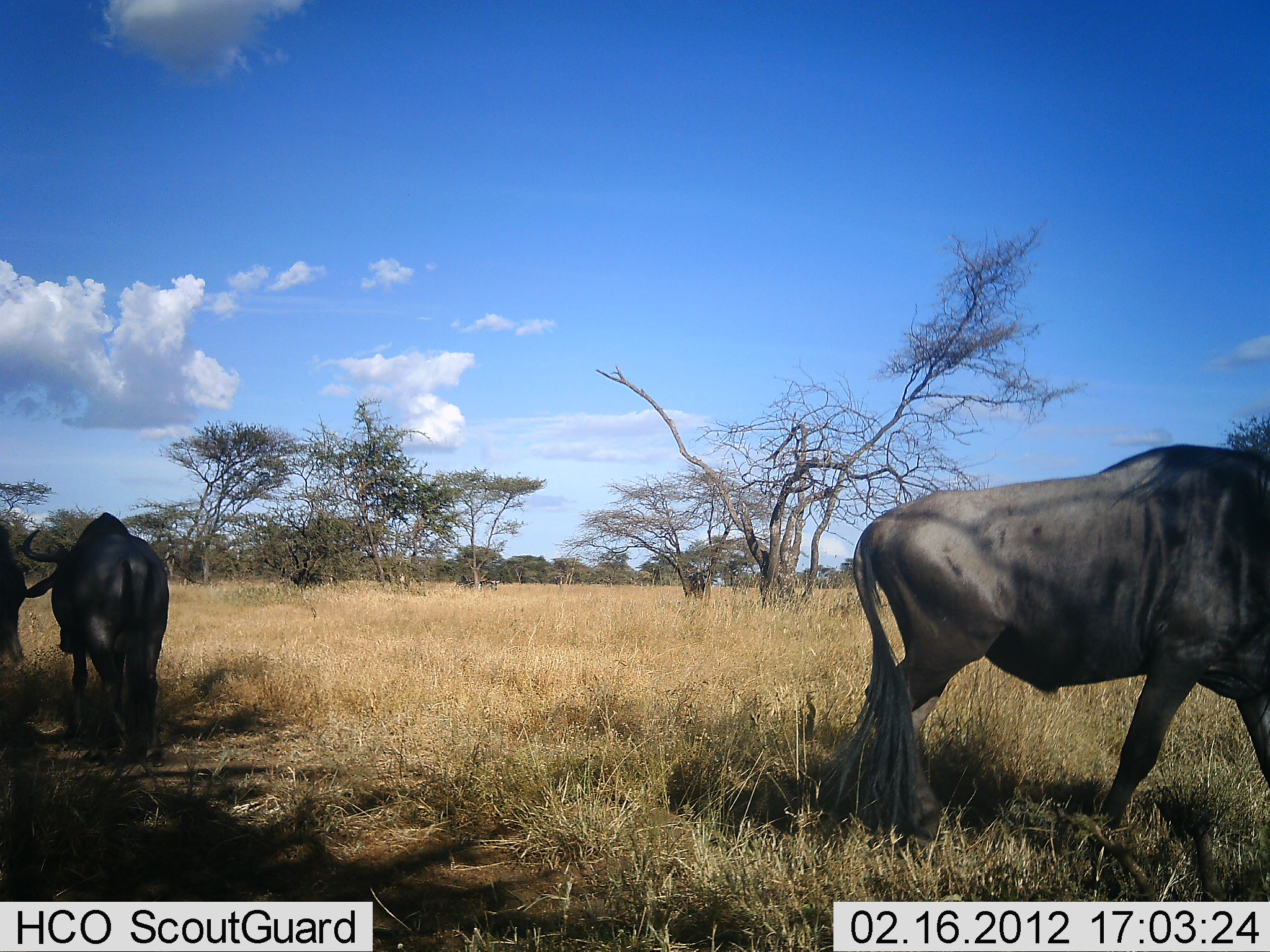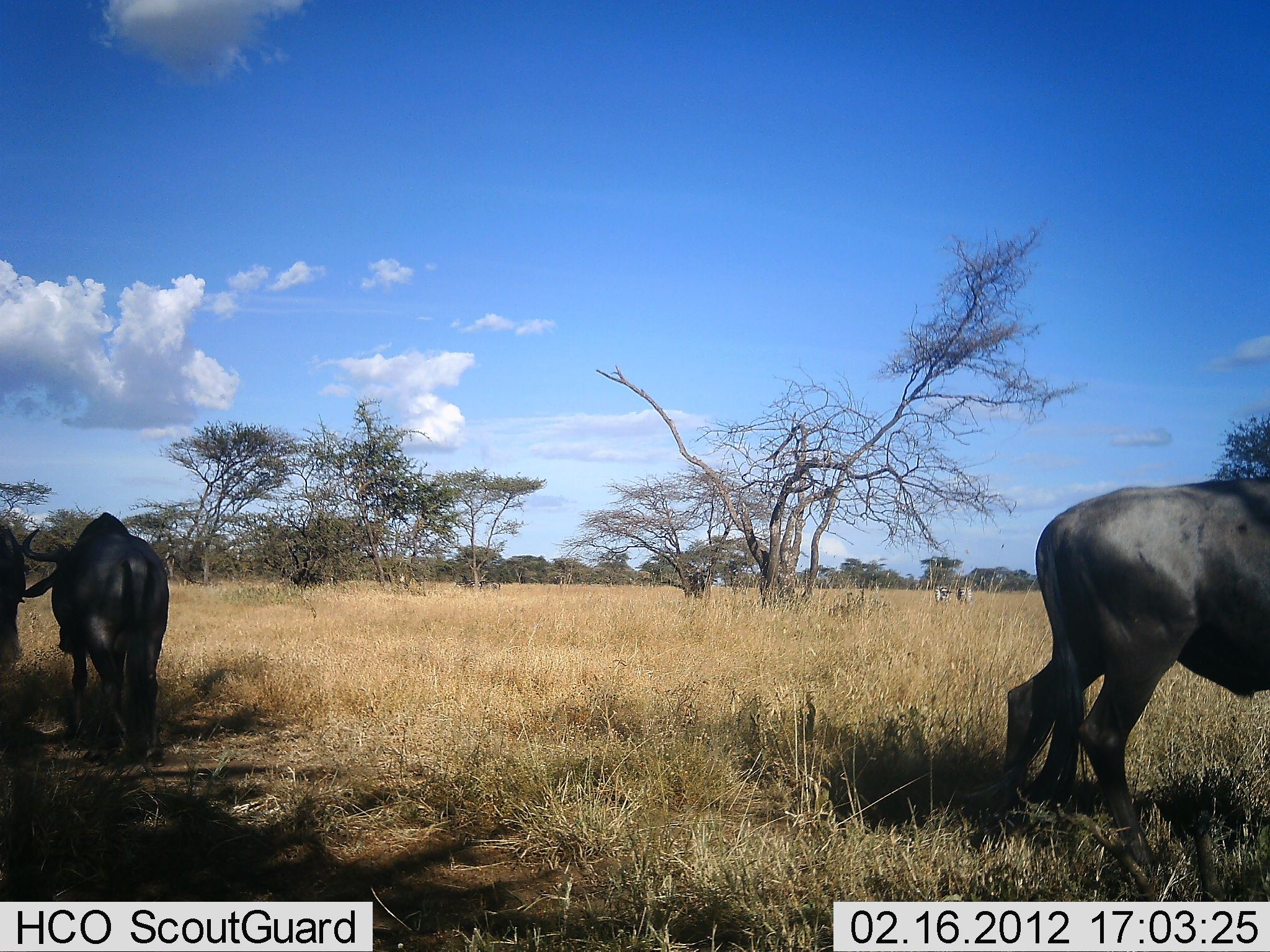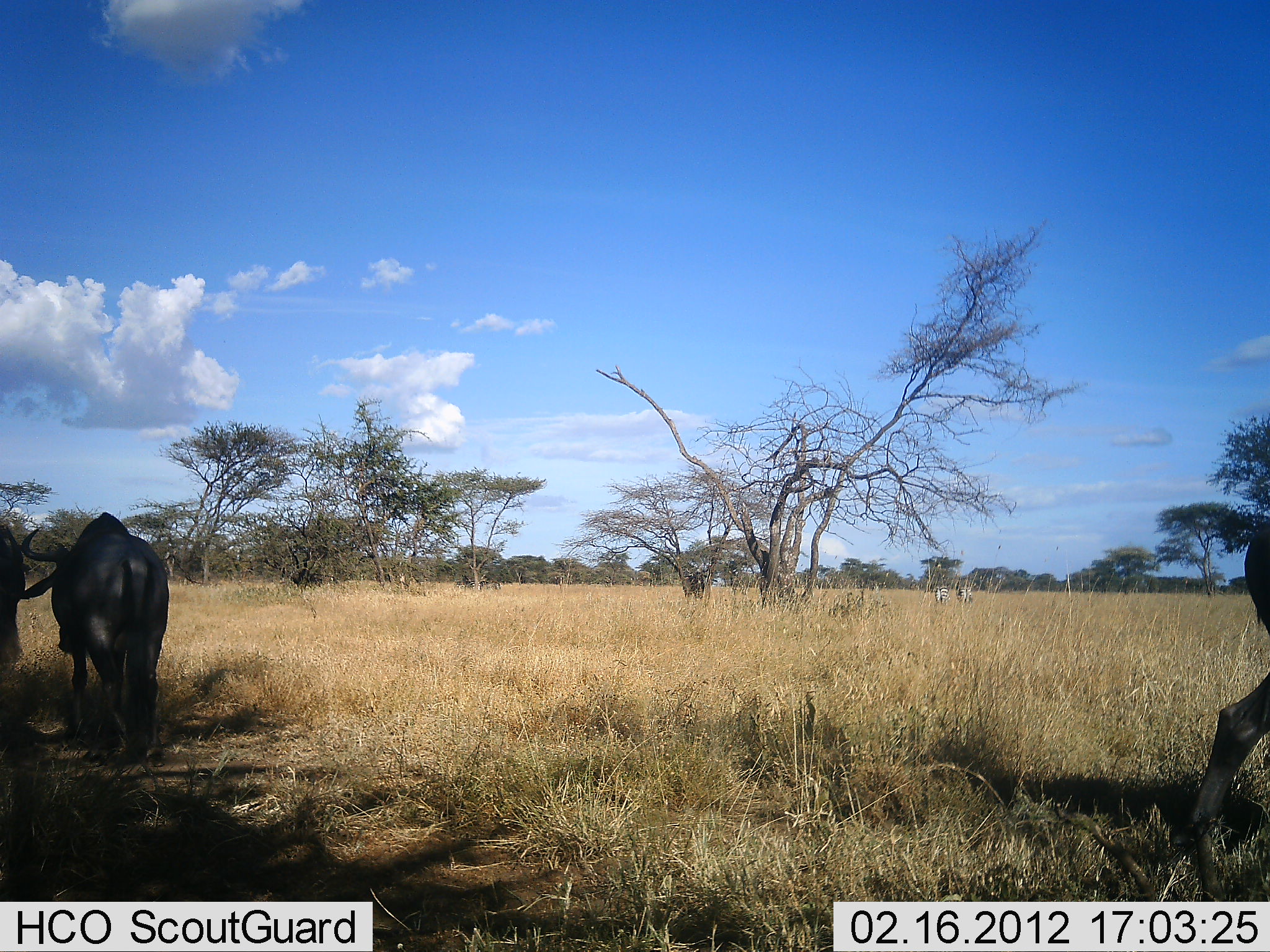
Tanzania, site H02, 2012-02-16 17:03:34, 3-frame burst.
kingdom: Animalia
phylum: Chordata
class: Mammalia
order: Artiodactyla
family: Bovidae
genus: Connochaetes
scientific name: Connochaetes taurinus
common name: blue wildebeest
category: wildebeest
Wildebeest (blue wildebeest) (Connochaetes taurinus), count 3. Behavior (volunteer vote fractions): standing 70%, resting 5%, moving 80%, interacting 0%. Young present (vote fraction): 0%. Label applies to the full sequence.